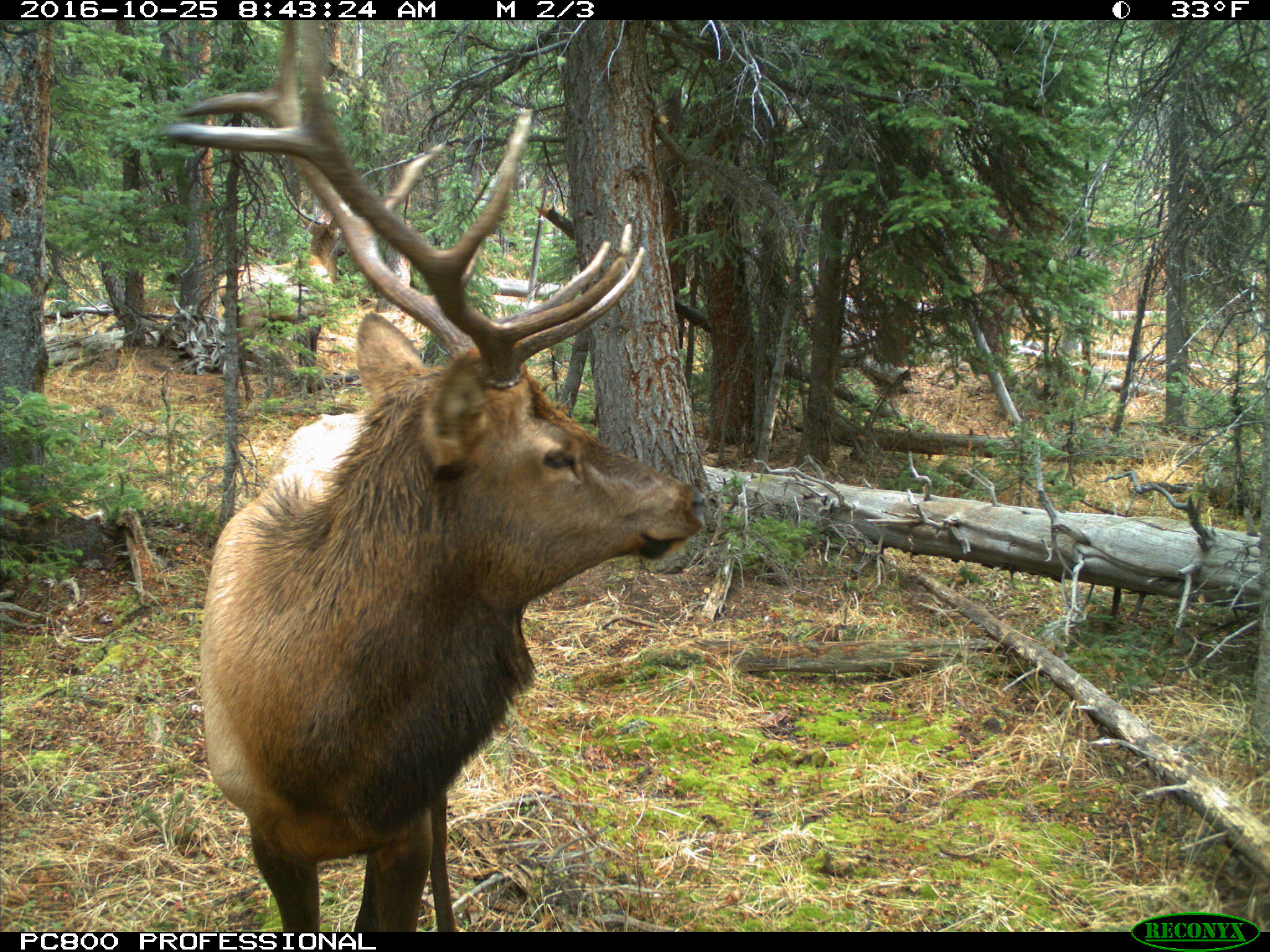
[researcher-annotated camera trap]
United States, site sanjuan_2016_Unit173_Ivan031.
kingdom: Animalia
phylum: Chordata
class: Mammalia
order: Artiodactyla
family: Cervidae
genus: Cervus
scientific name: Cervus elaphus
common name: red deer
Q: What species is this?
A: Cervus elaphus (red deer).